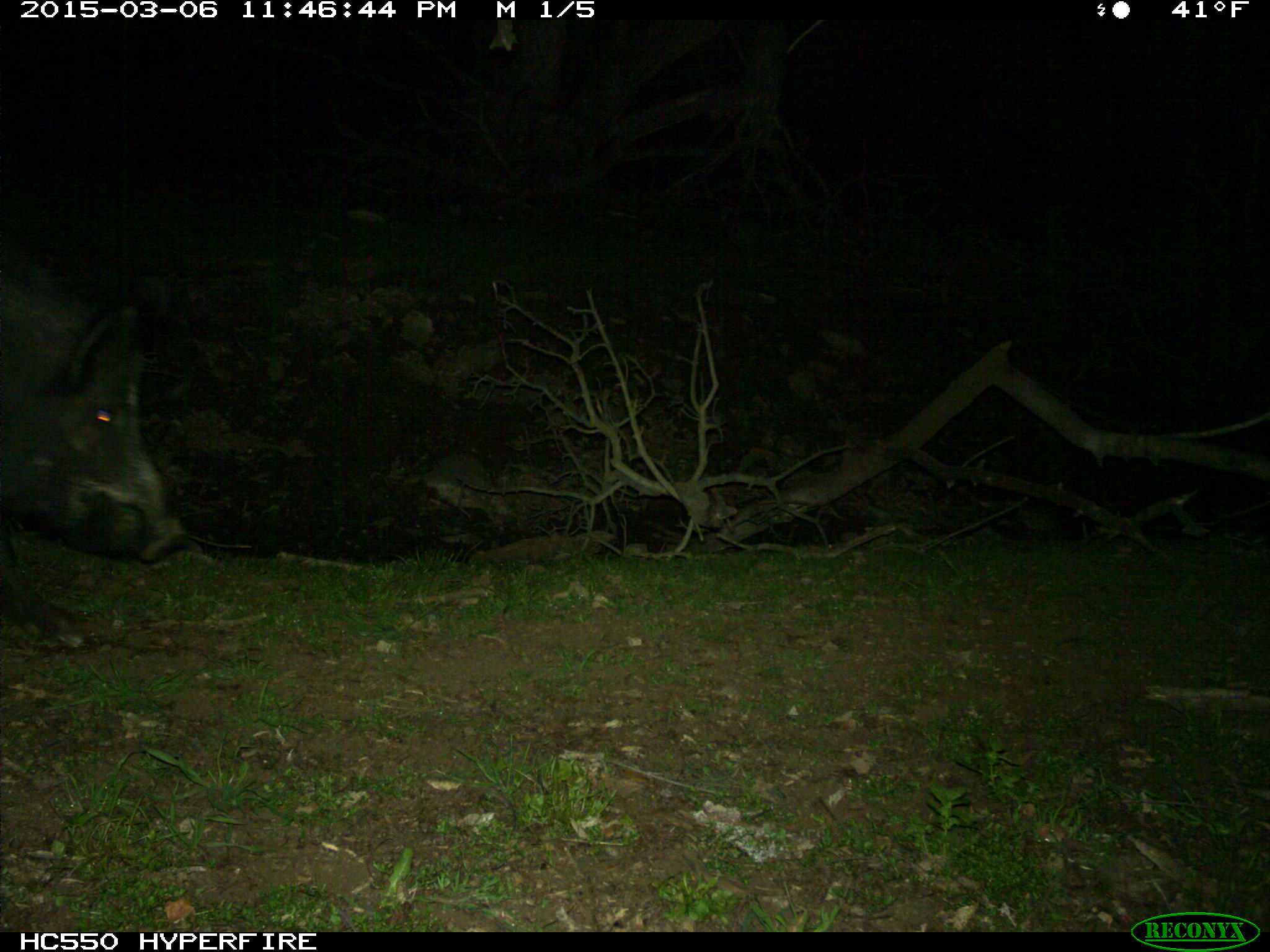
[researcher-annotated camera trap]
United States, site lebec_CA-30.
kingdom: Animalia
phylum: Chordata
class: Mammalia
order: Artiodactyla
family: Suidae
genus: Sus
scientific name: Sus scrofa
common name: wild boar